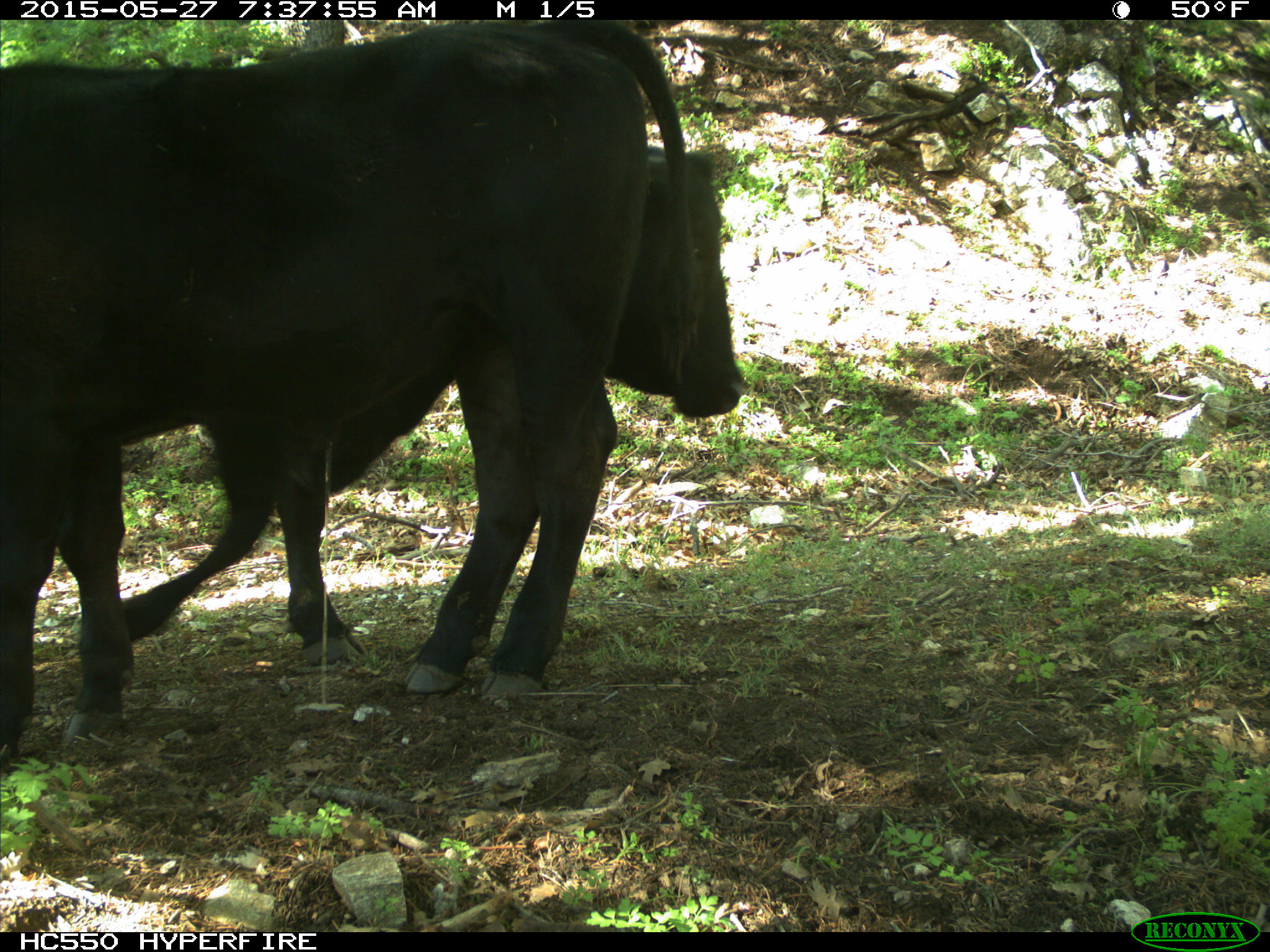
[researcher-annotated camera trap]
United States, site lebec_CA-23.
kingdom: Animalia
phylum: Chordata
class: Mammalia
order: Artiodactyla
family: Bovidae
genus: Bos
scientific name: Bos taurus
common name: domestic cow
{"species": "Bos taurus (domestic cow)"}